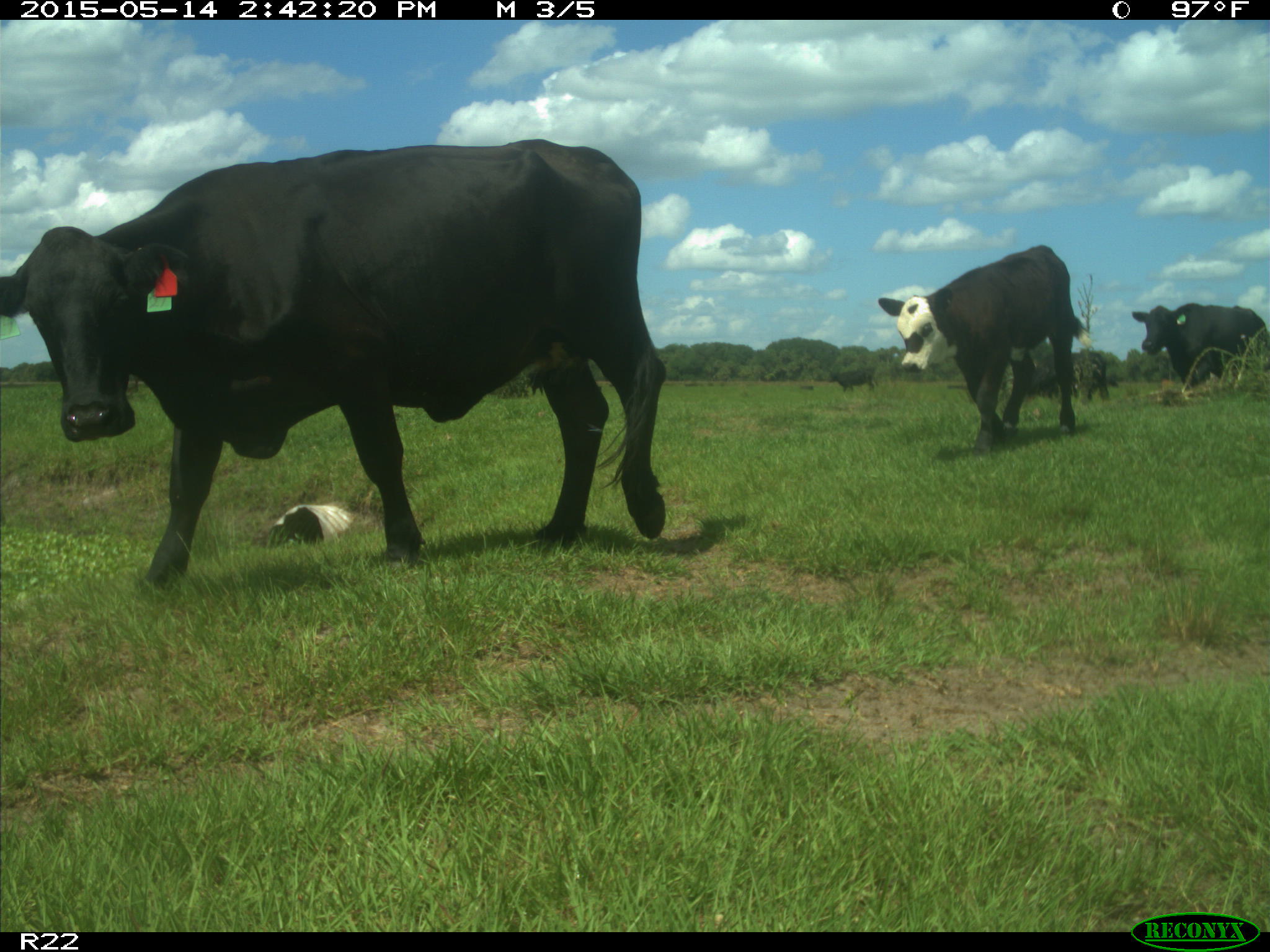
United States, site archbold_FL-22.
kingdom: Animalia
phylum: Chordata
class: Mammalia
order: Artiodactyla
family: Bovidae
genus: Bos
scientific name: Bos taurus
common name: domestic cow